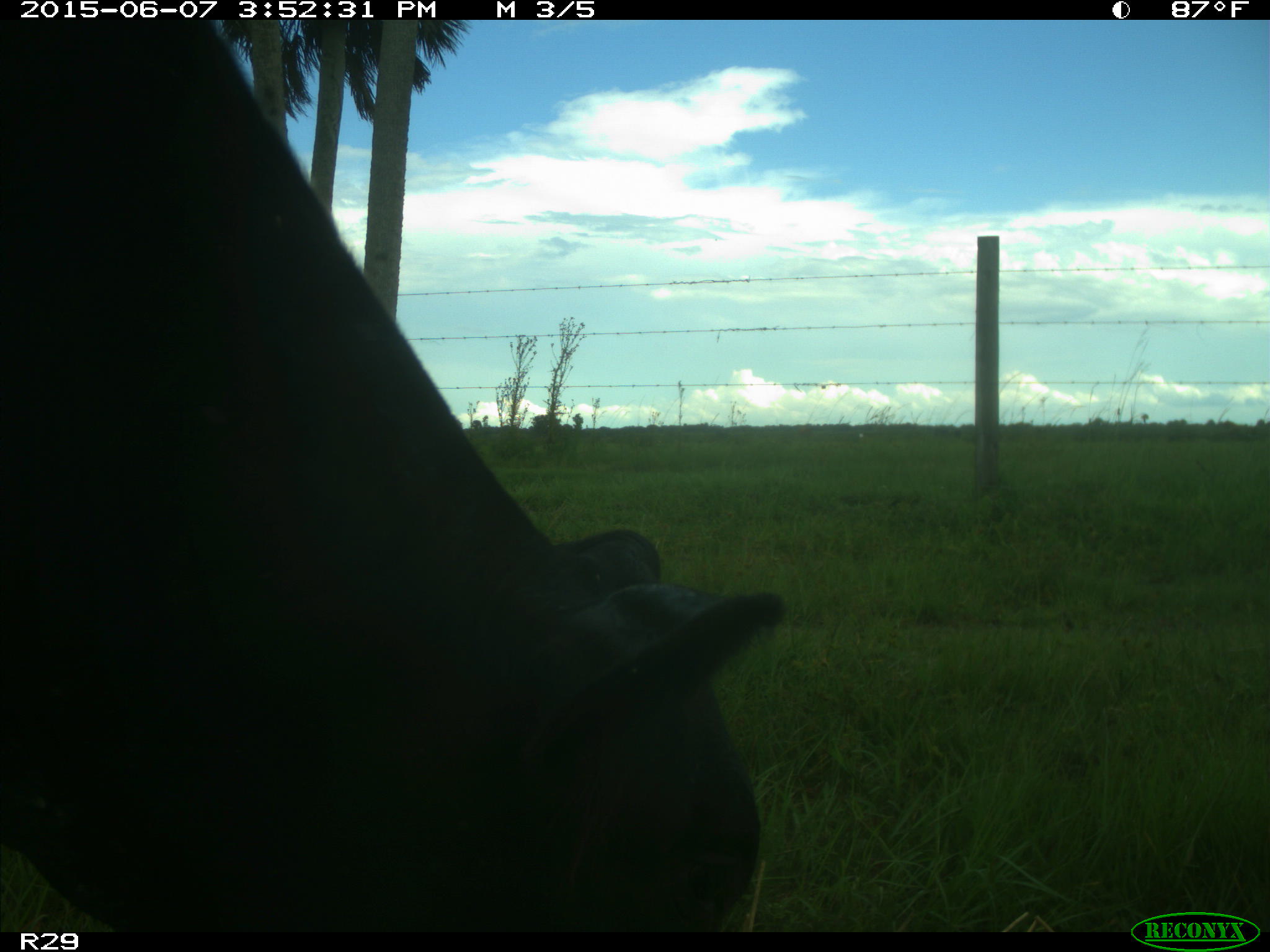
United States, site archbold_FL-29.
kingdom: Animalia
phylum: Chordata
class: Mammalia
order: Artiodactyla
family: Bovidae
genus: Bos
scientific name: Bos taurus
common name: domestic cow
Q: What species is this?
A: Bos taurus (domestic cow).